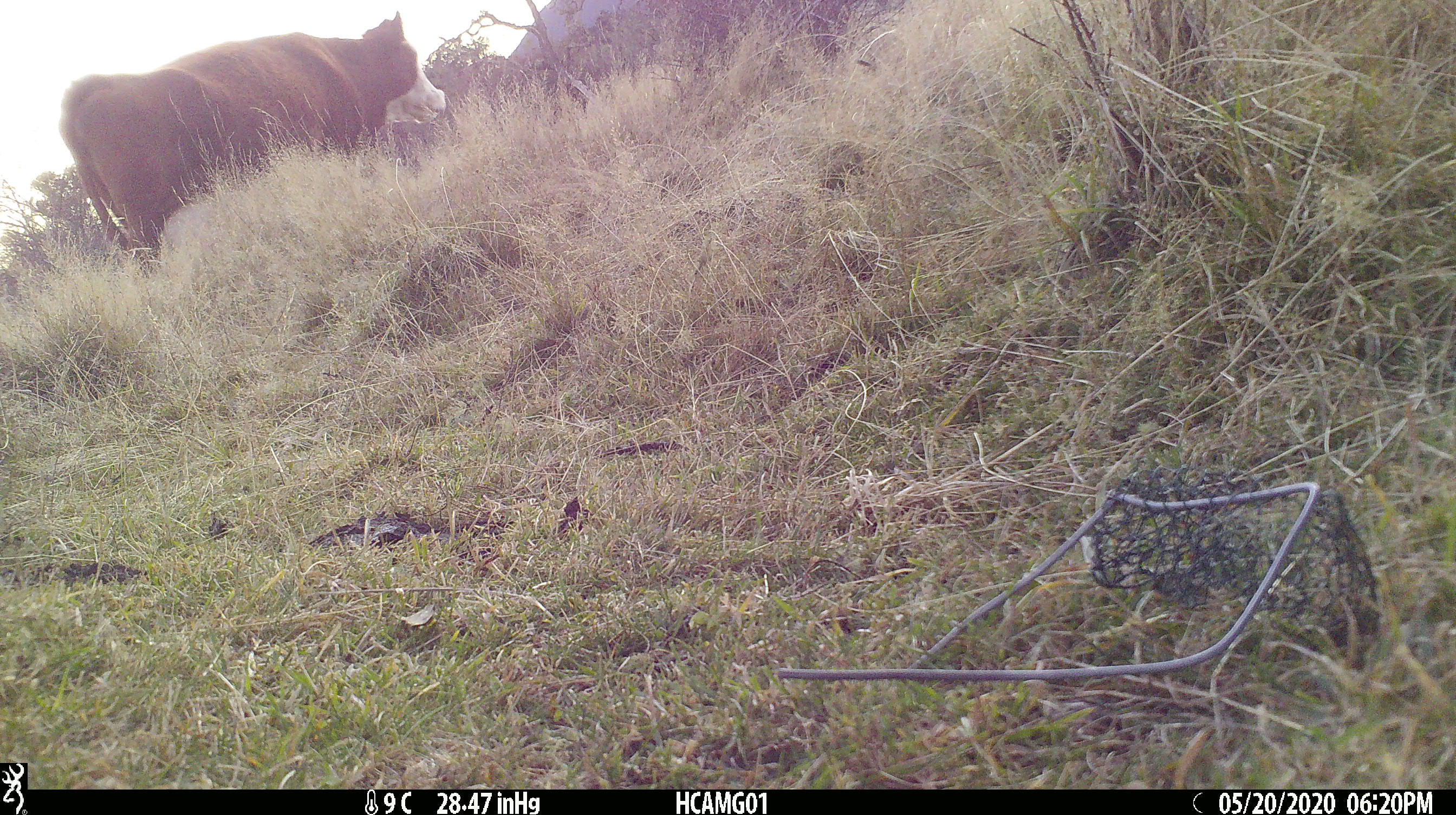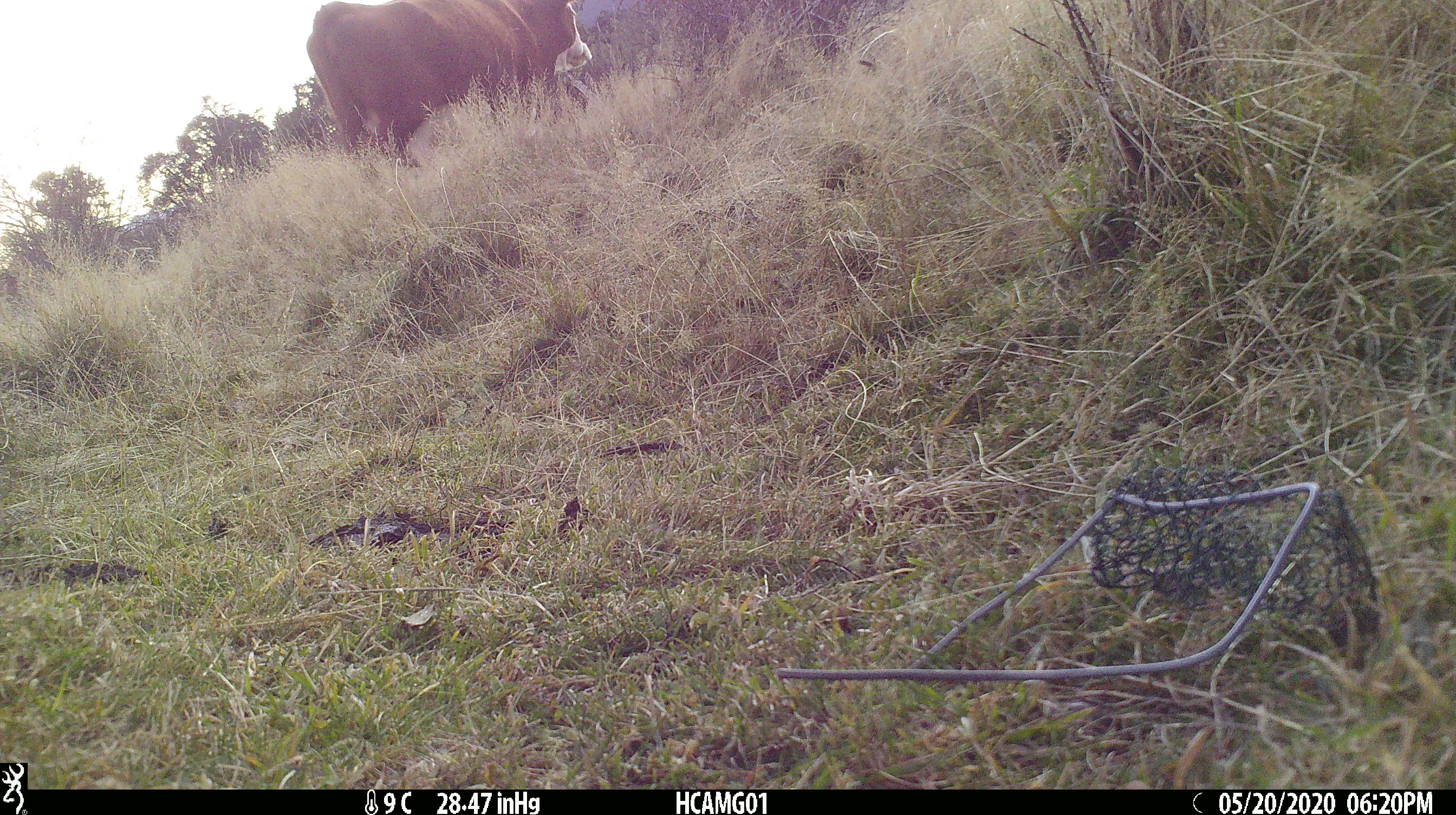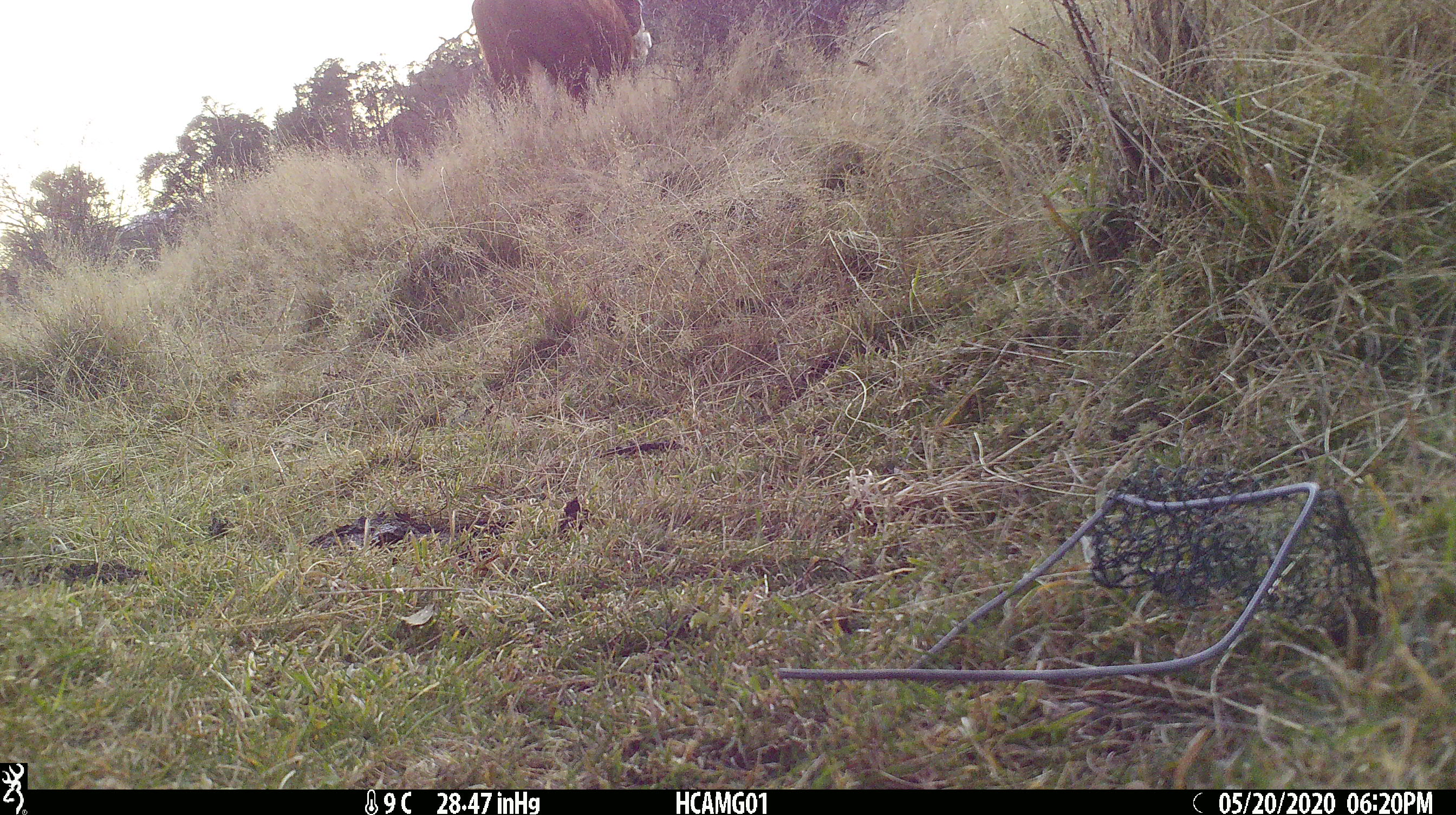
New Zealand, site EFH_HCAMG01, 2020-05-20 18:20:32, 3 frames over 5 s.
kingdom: Animalia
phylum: Chordata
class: Mammalia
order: Artiodactyla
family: Bovidae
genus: Bos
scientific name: Bos taurus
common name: domestic cow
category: cow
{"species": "cow (domestic cow) (Bos taurus)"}